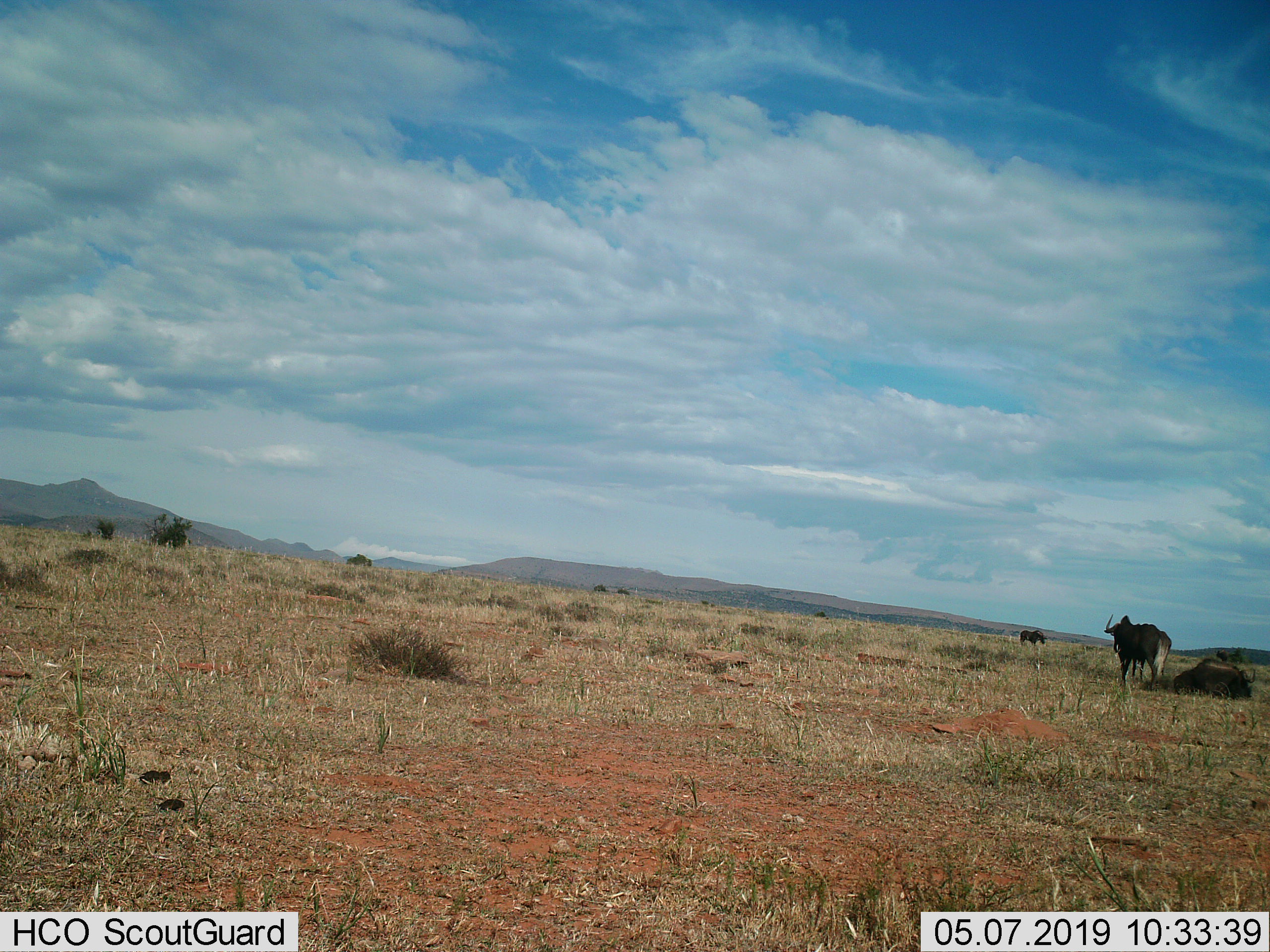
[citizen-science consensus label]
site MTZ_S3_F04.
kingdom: Animalia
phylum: Chordata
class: Mammalia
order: Artiodactyla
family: Bovidae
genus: Connochaetes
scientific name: Connochaetes gnou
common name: black wildebeest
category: wildebeestblack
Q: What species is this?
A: Wildebeestblack (black wildebeest) (Connochaetes gnou).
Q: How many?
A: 3.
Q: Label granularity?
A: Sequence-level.